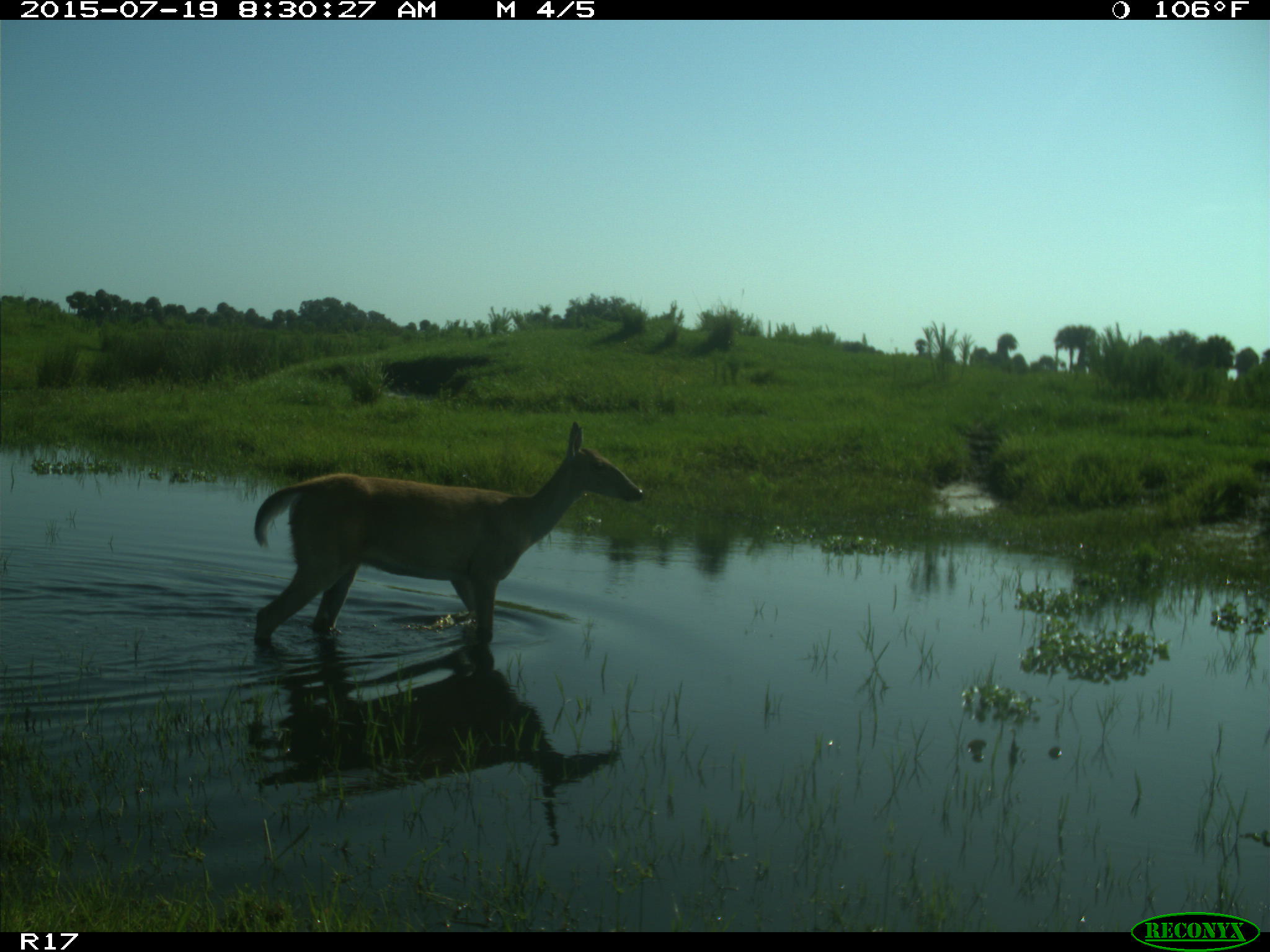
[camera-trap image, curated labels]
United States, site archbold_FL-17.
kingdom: Animalia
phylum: Chordata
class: Mammalia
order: Artiodactyla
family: Cervidae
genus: Odocoileus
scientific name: Odocoileus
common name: deer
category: unidentified deer